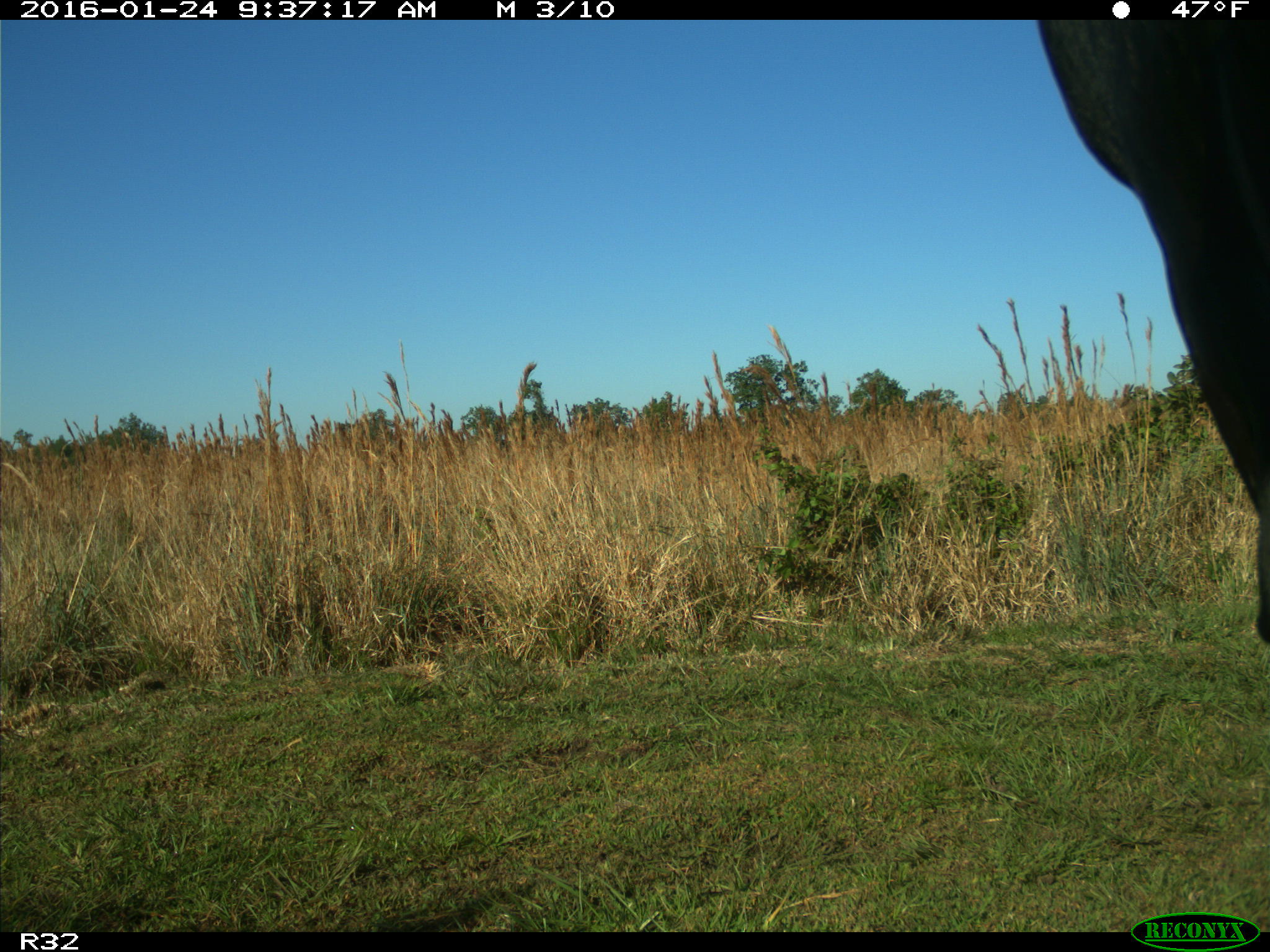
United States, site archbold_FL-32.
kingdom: Animalia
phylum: Chordata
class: Mammalia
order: Artiodactyla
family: Bovidae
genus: Bos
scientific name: Bos taurus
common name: domestic cow